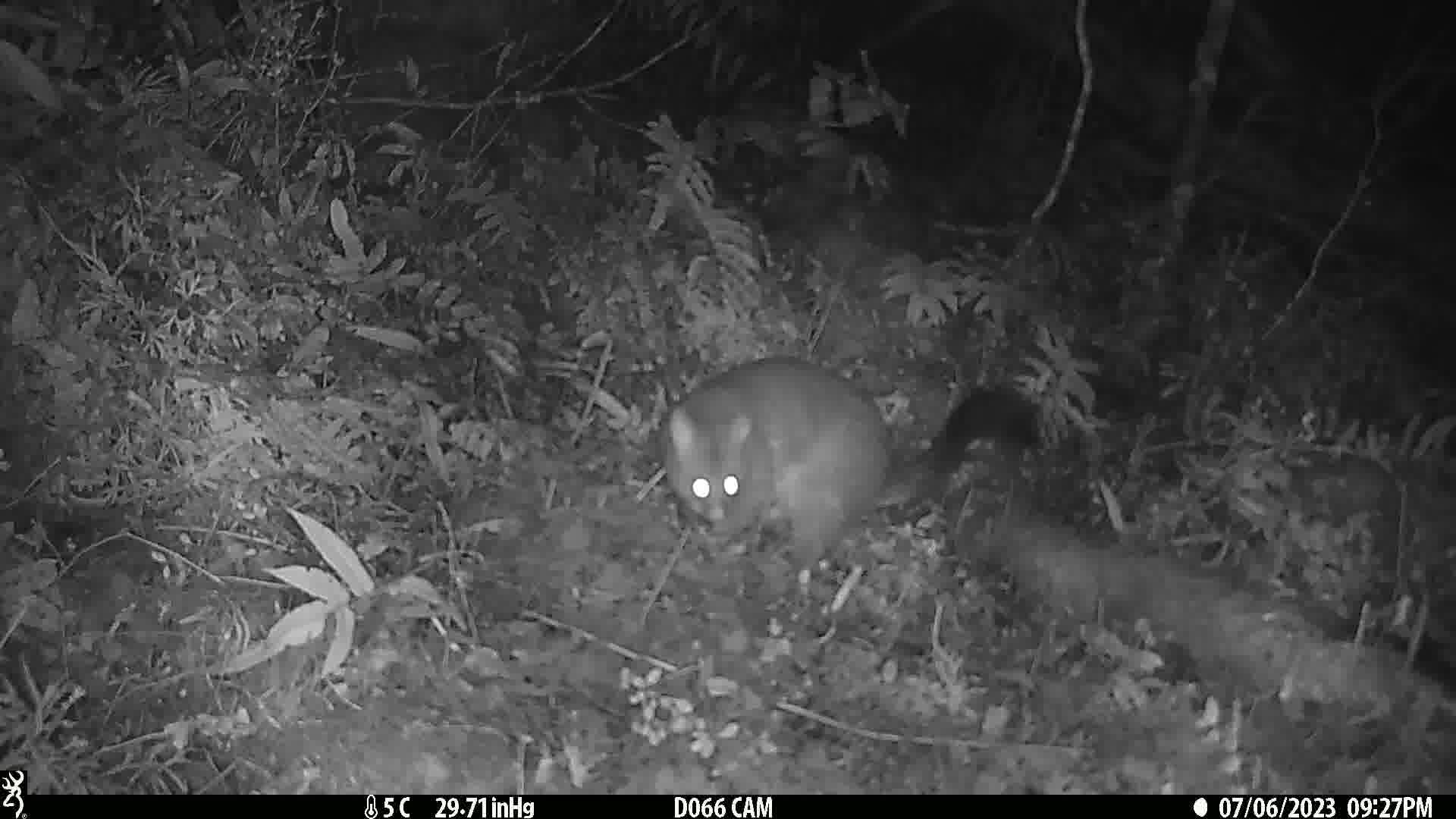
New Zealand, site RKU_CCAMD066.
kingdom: Animalia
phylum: Chordata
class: Mammalia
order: Diprotodontia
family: Phalangeridae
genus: Trichosurus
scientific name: Trichosurus vulpecula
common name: common brushtail possum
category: possum